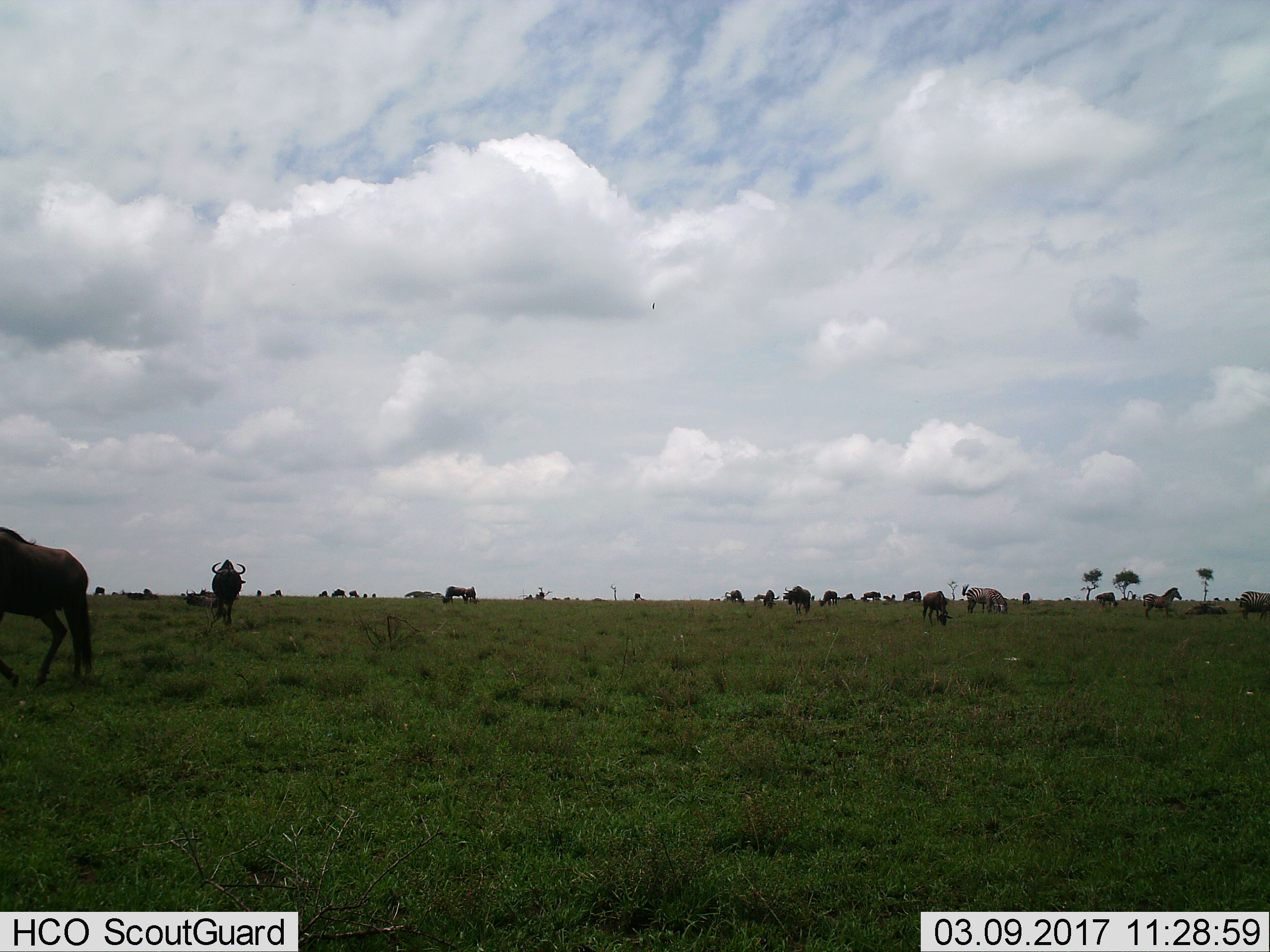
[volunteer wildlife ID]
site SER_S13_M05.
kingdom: Animalia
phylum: Chordata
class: Mammalia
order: Artiodactyla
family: Bovidae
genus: Connochaetes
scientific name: Connochaetes taurinus taurinus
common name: blue wildebeest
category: wildebeestblue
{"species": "wildebeestblue (blue wildebeest) (Connochaetes taurinus taurinus)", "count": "11-50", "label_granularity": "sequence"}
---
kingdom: Animalia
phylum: Chordata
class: Mammalia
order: Perissodactyla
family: Equidae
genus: Equus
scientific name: Equus quagga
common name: plains zebra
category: zebraplains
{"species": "zebraplains (plains zebra) (Equus quagga)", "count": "4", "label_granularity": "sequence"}